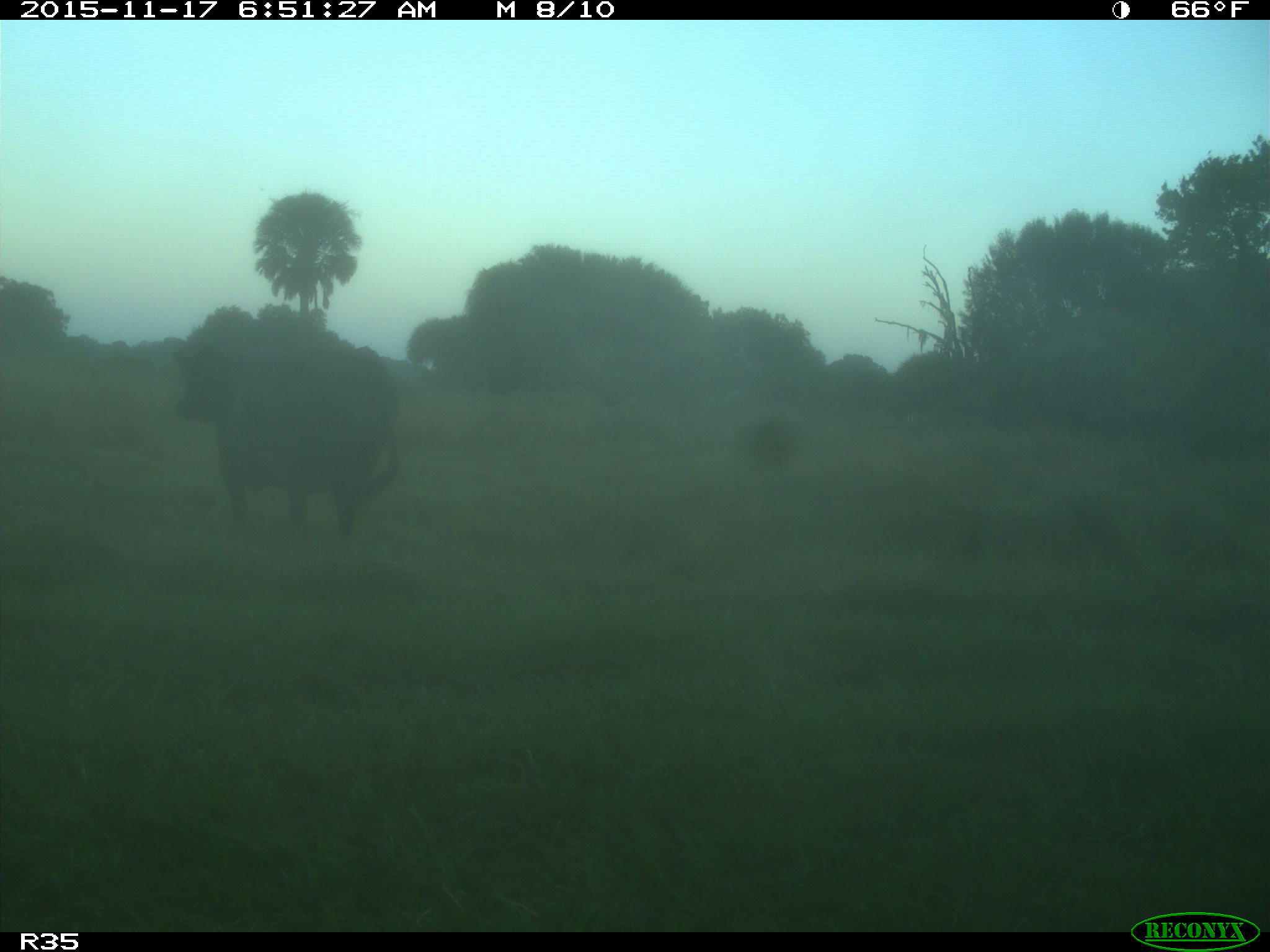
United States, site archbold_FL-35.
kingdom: Animalia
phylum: Chordata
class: Mammalia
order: Artiodactyla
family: Bovidae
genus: Bos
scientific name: Bos taurus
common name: domestic cow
Bos taurus (domestic cow).